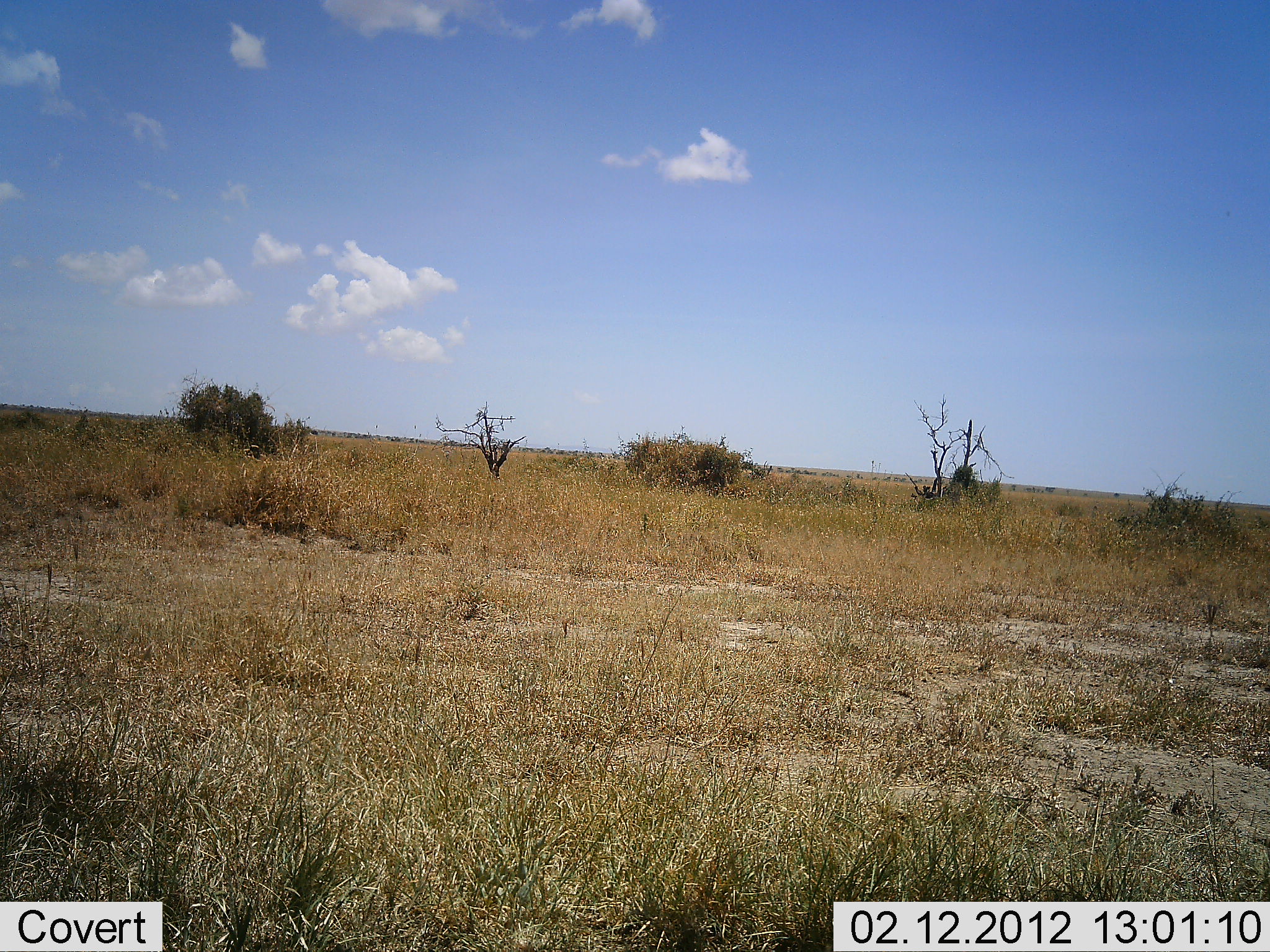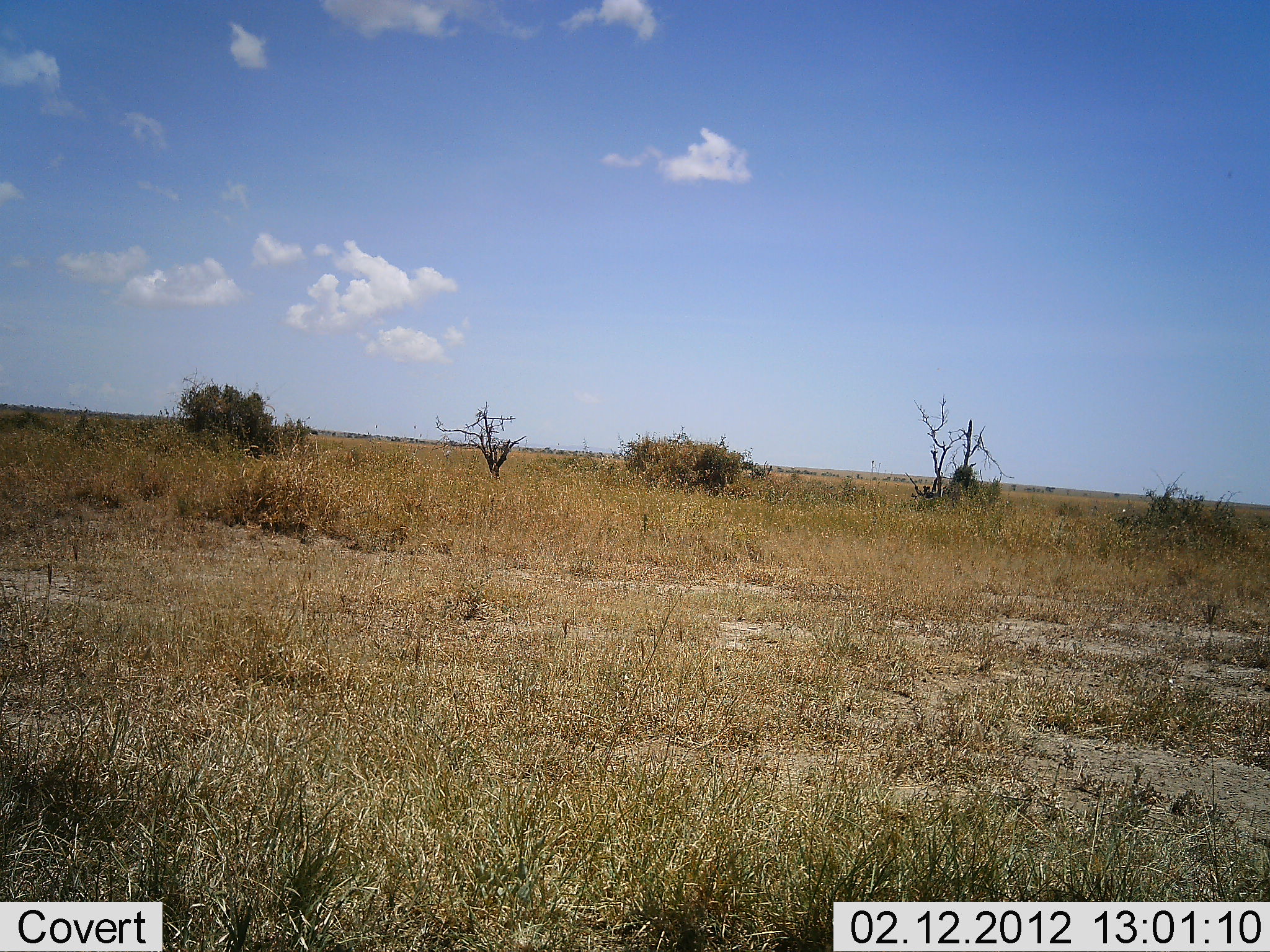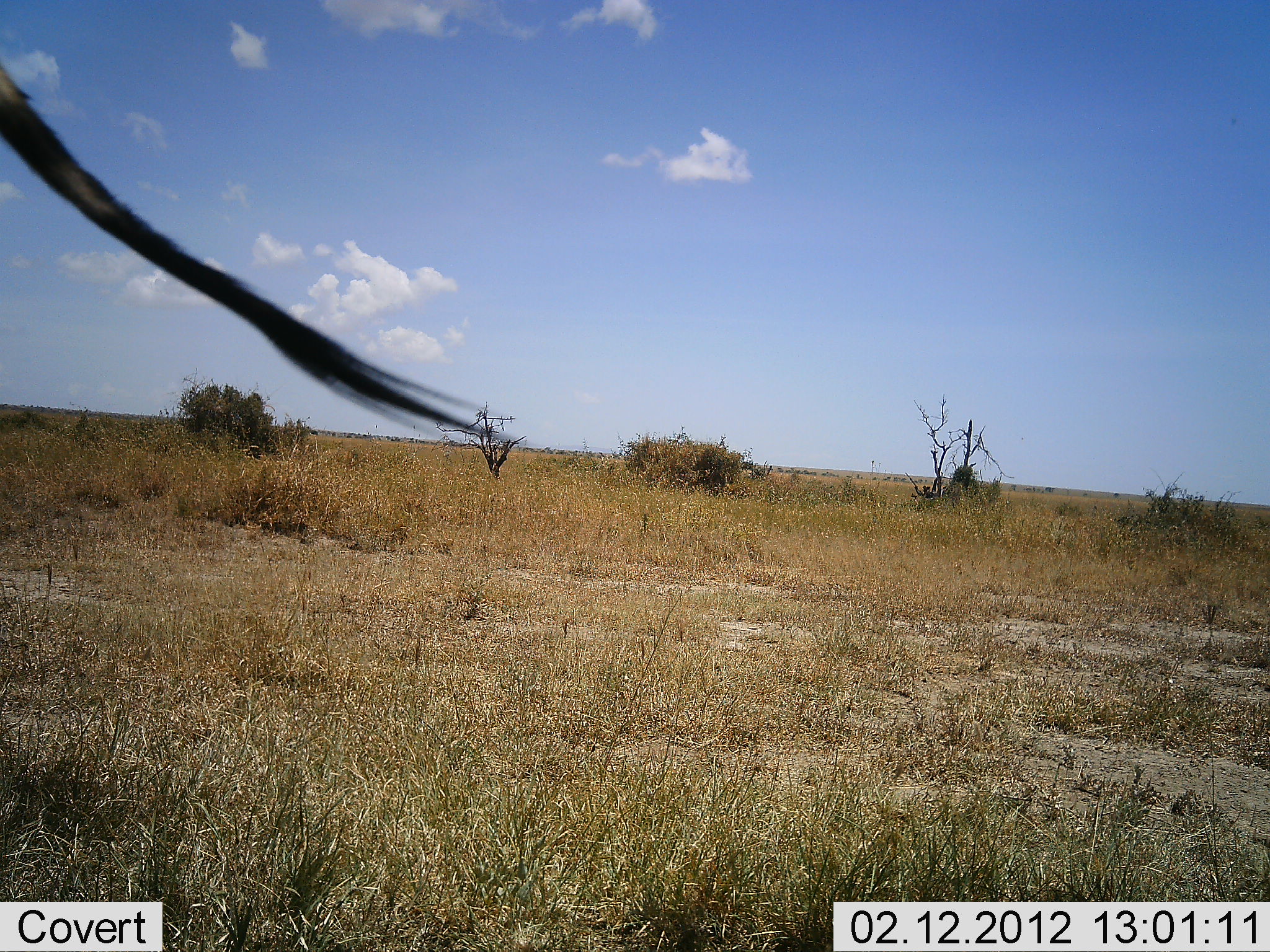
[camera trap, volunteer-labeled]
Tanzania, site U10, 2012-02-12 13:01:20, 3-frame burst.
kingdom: Animalia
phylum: Chordata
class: Mammalia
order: Artiodactyla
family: Bovidae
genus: Connochaetes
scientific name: Connochaetes taurinus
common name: blue wildebeest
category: wildebeest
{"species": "wildebeest (blue wildebeest) (Connochaetes taurinus)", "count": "1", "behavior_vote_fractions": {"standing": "78%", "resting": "0%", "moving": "22%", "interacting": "0%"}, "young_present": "0%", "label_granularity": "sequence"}